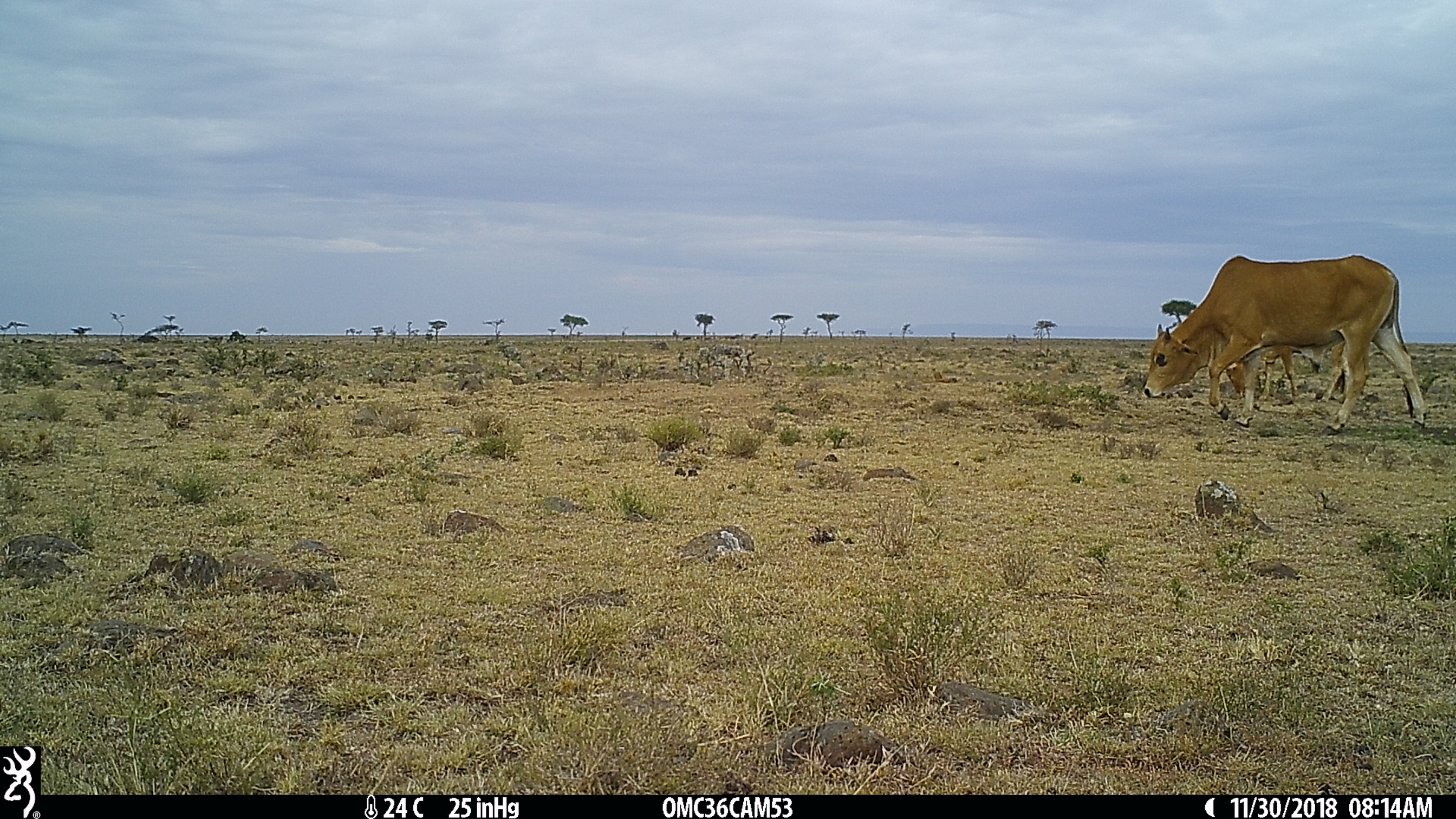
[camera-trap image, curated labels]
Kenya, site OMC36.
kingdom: Animalia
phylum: Chordata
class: Mammalia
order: Artiodactyla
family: Bovidae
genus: Bos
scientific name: Bos taurus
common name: cattle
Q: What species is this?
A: Cattle (Bos taurus).